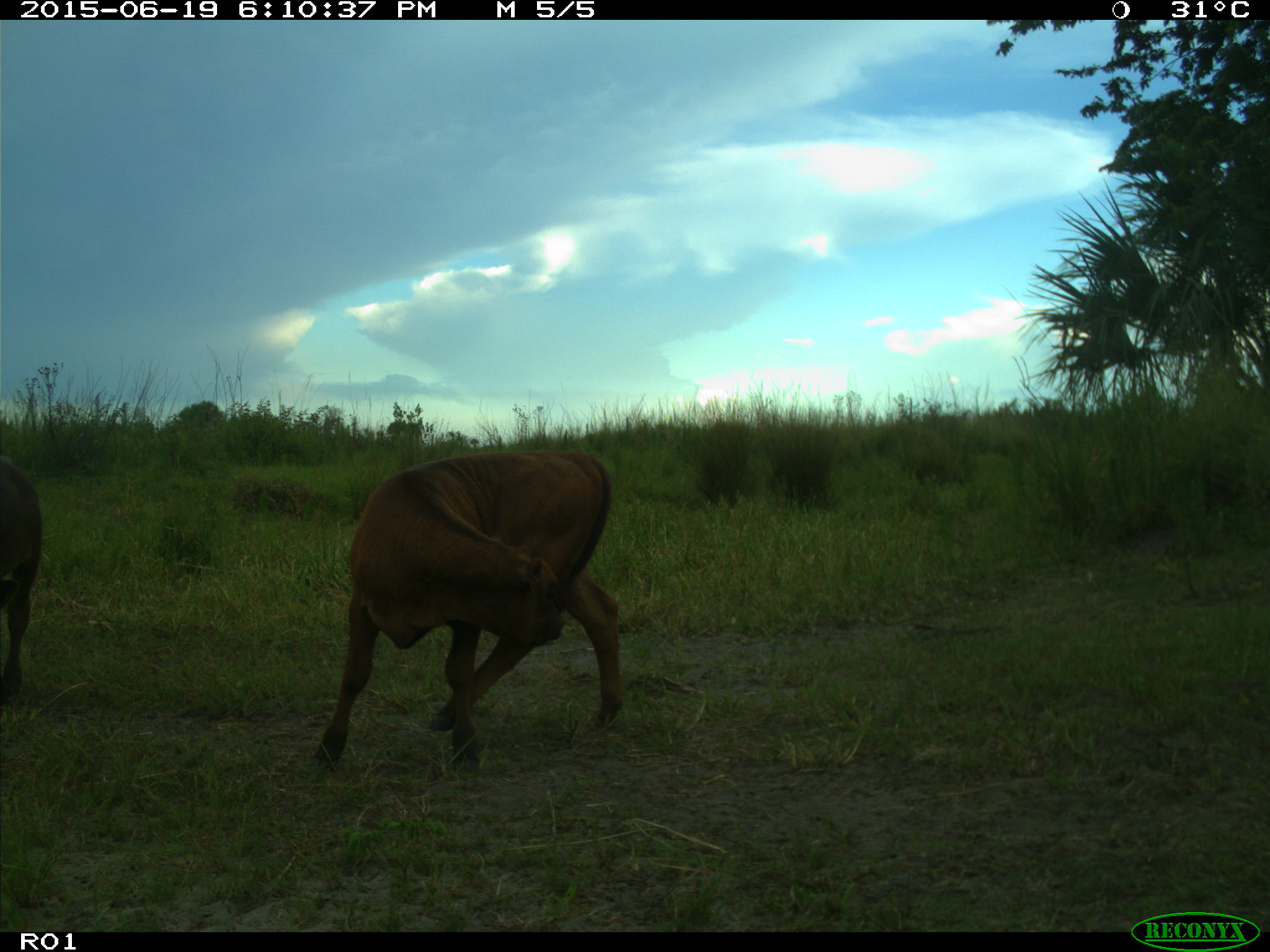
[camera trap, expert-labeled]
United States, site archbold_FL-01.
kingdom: Animalia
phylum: Chordata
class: Mammalia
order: Artiodactyla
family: Bovidae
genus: Bos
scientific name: Bos taurus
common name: domestic cow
Bos taurus (domestic cow).